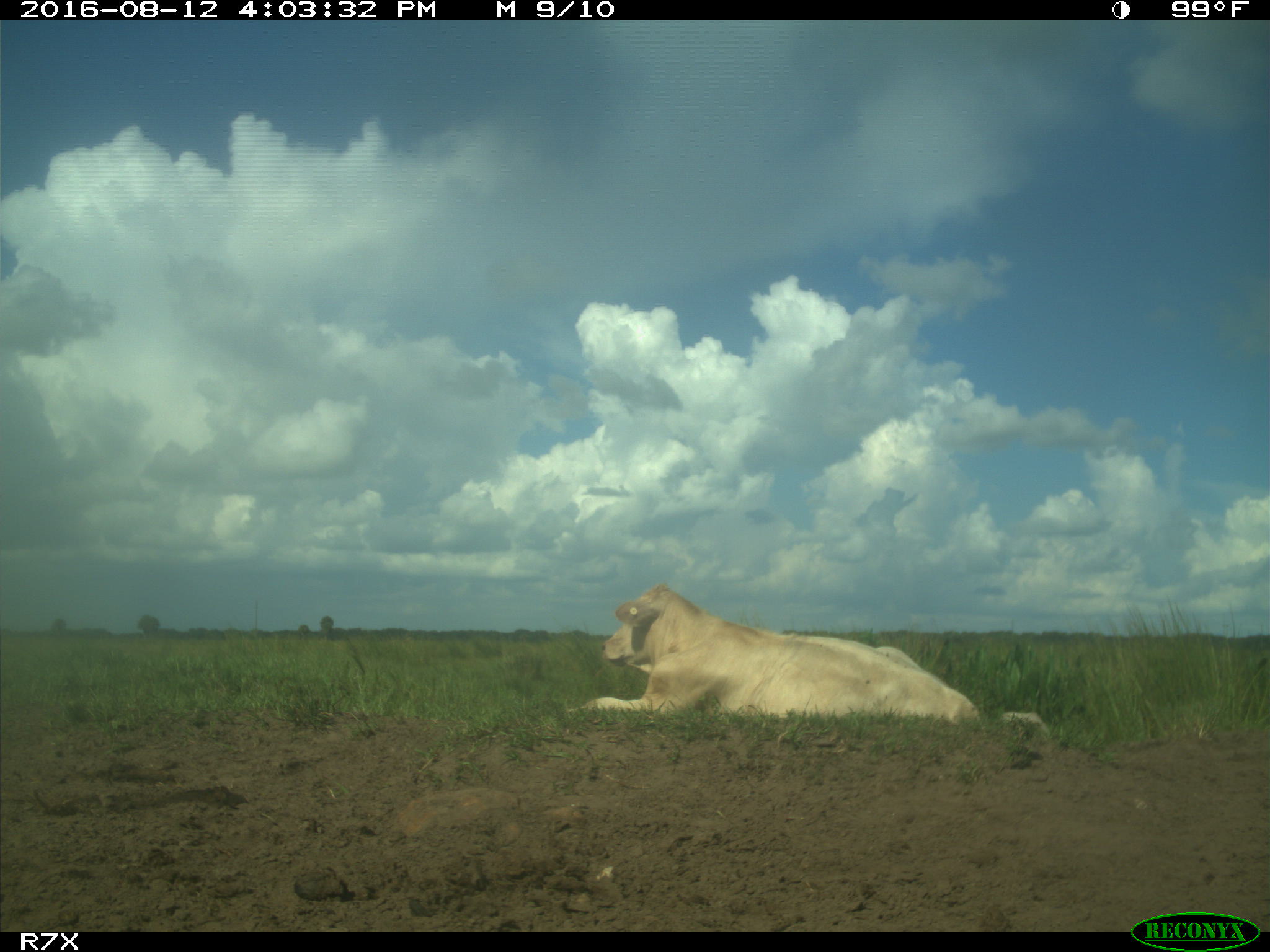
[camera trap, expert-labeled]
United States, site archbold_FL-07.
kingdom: Animalia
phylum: Chordata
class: Mammalia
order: Artiodactyla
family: Bovidae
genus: Bos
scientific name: Bos taurus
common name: domestic cow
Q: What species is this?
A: Bos taurus (domestic cow).